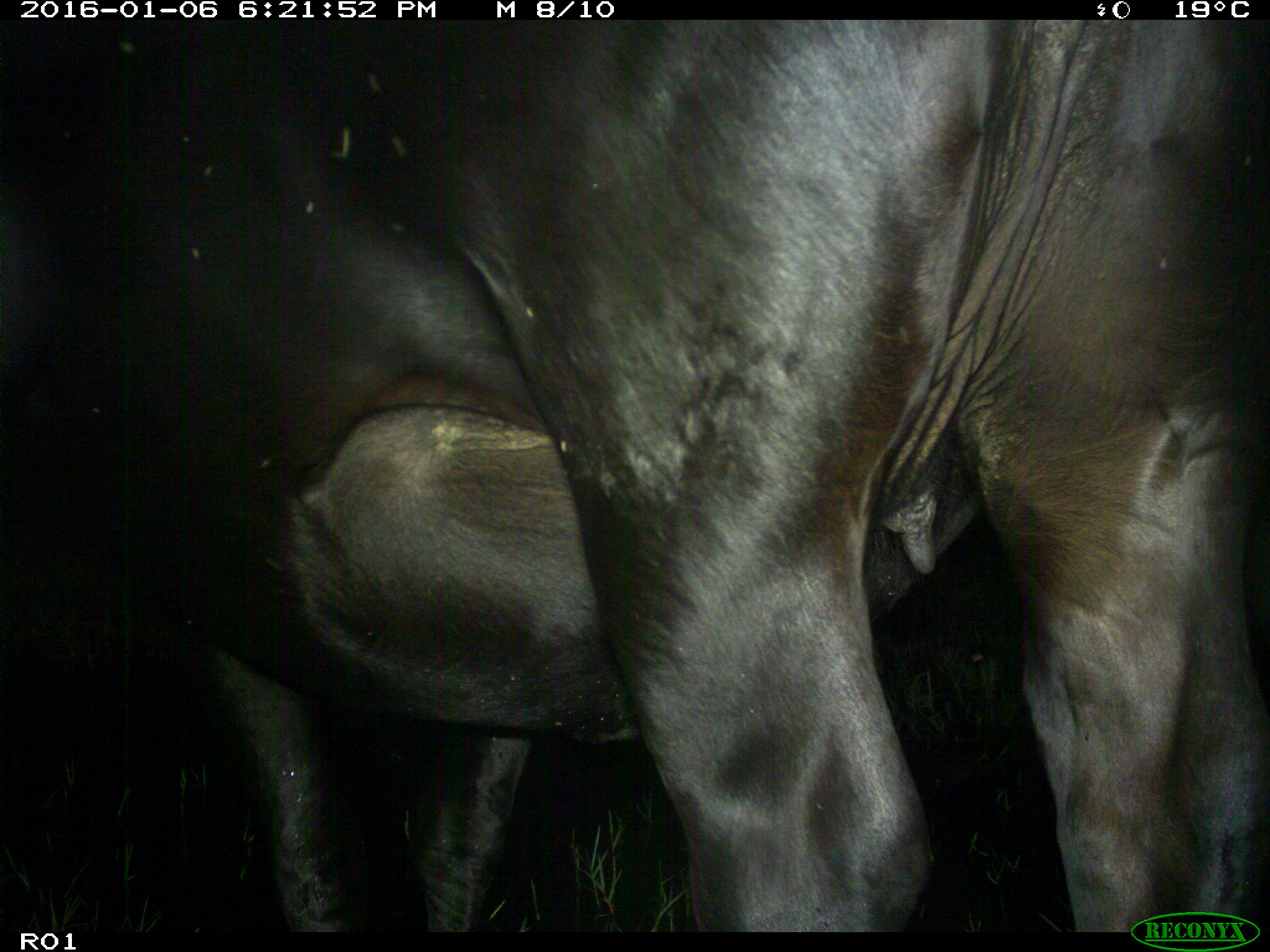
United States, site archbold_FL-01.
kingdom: Animalia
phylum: Chordata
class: Mammalia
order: Artiodactyla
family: Bovidae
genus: Bos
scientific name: Bos taurus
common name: domestic cow